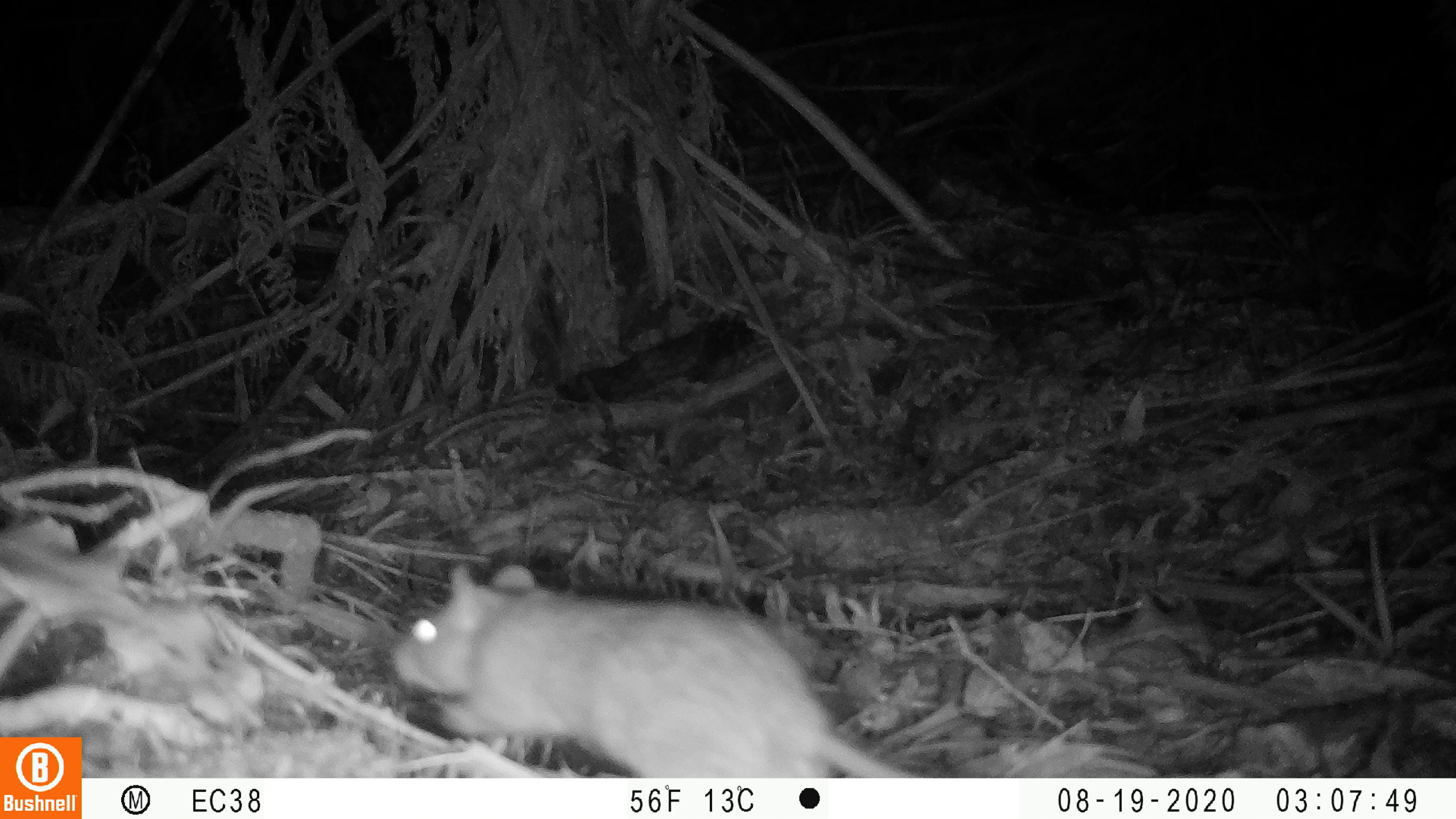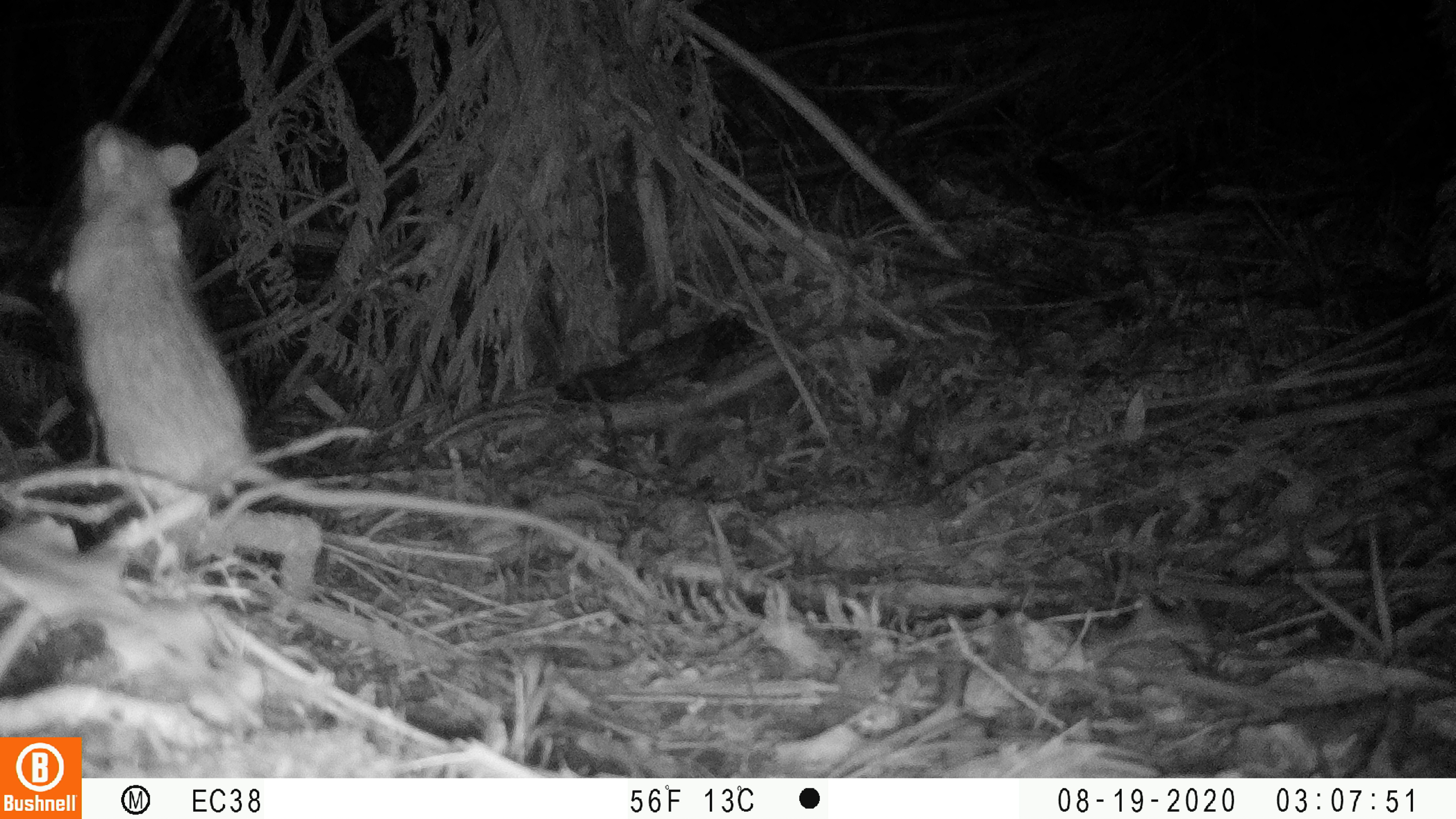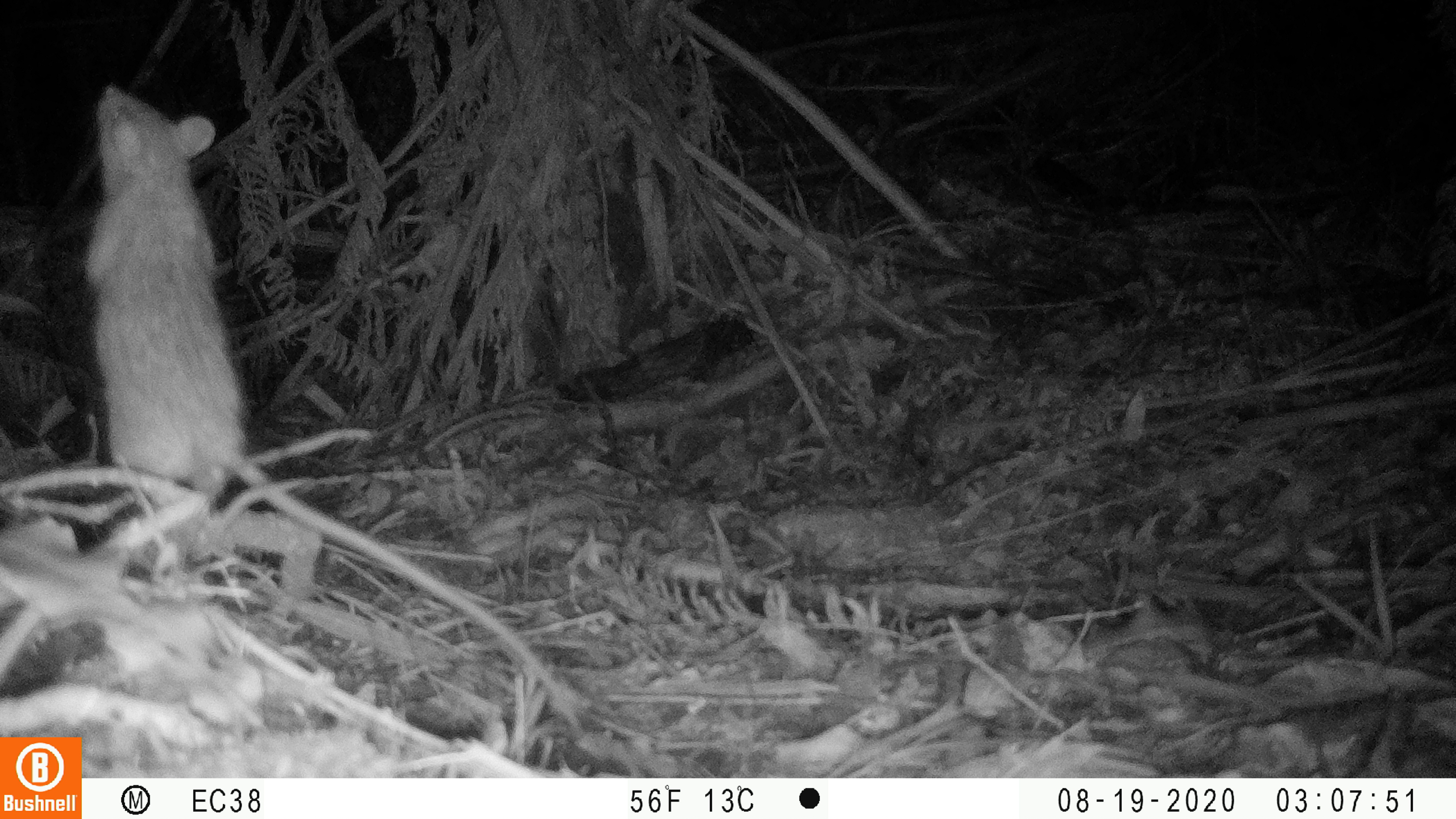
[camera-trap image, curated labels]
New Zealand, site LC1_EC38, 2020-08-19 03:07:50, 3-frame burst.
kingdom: Animalia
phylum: Chordata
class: Mammalia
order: Rodentia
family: Muridae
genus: Rattus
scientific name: Rattus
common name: rat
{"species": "rat (Rattus)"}